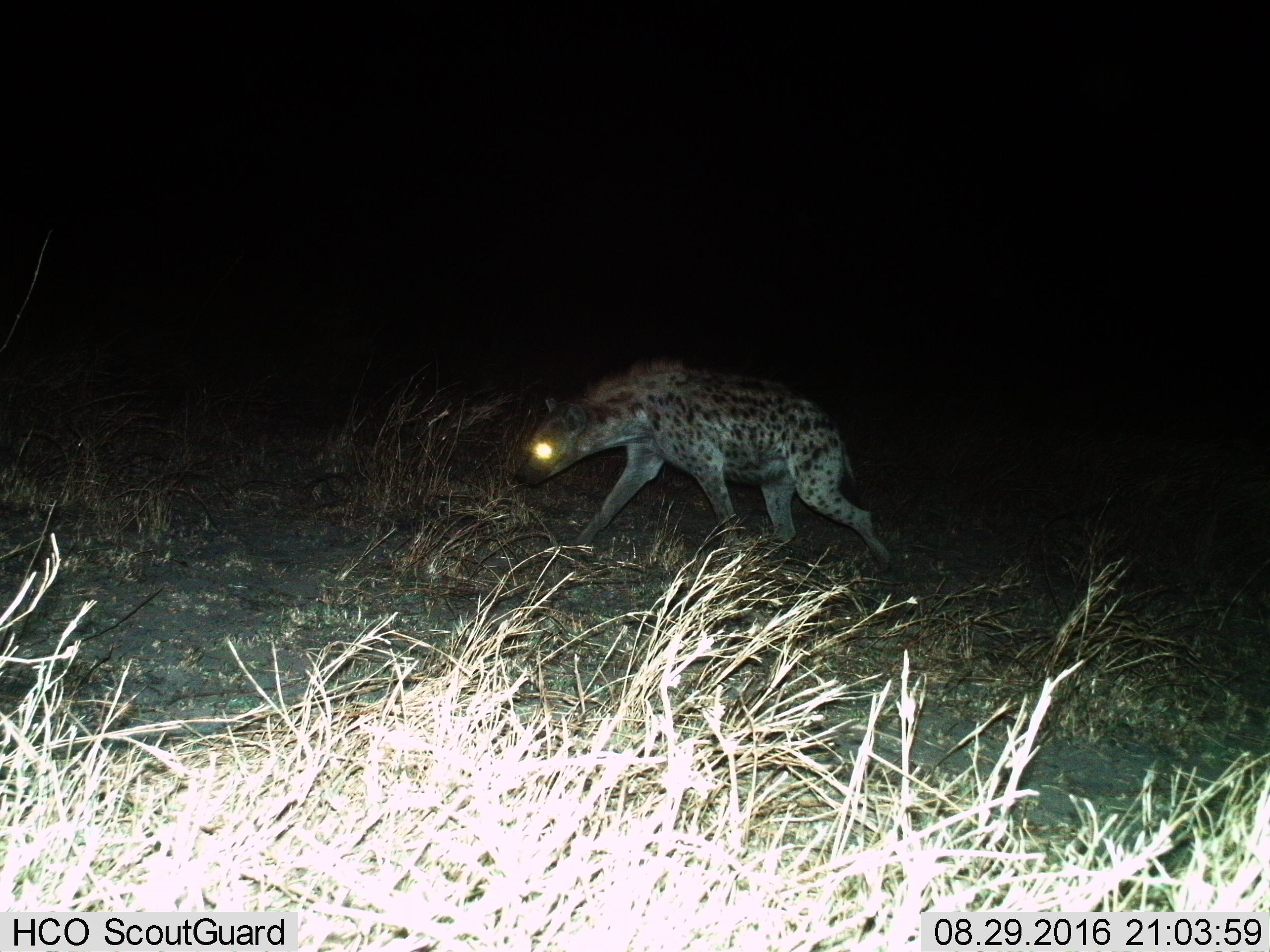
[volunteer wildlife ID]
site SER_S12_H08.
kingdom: Animalia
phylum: Chordata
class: Mammalia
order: Carnivora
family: Hyaenidae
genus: Crocuta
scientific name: Crocuta crocuta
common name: spotted hyena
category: hyenaspotted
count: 1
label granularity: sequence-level